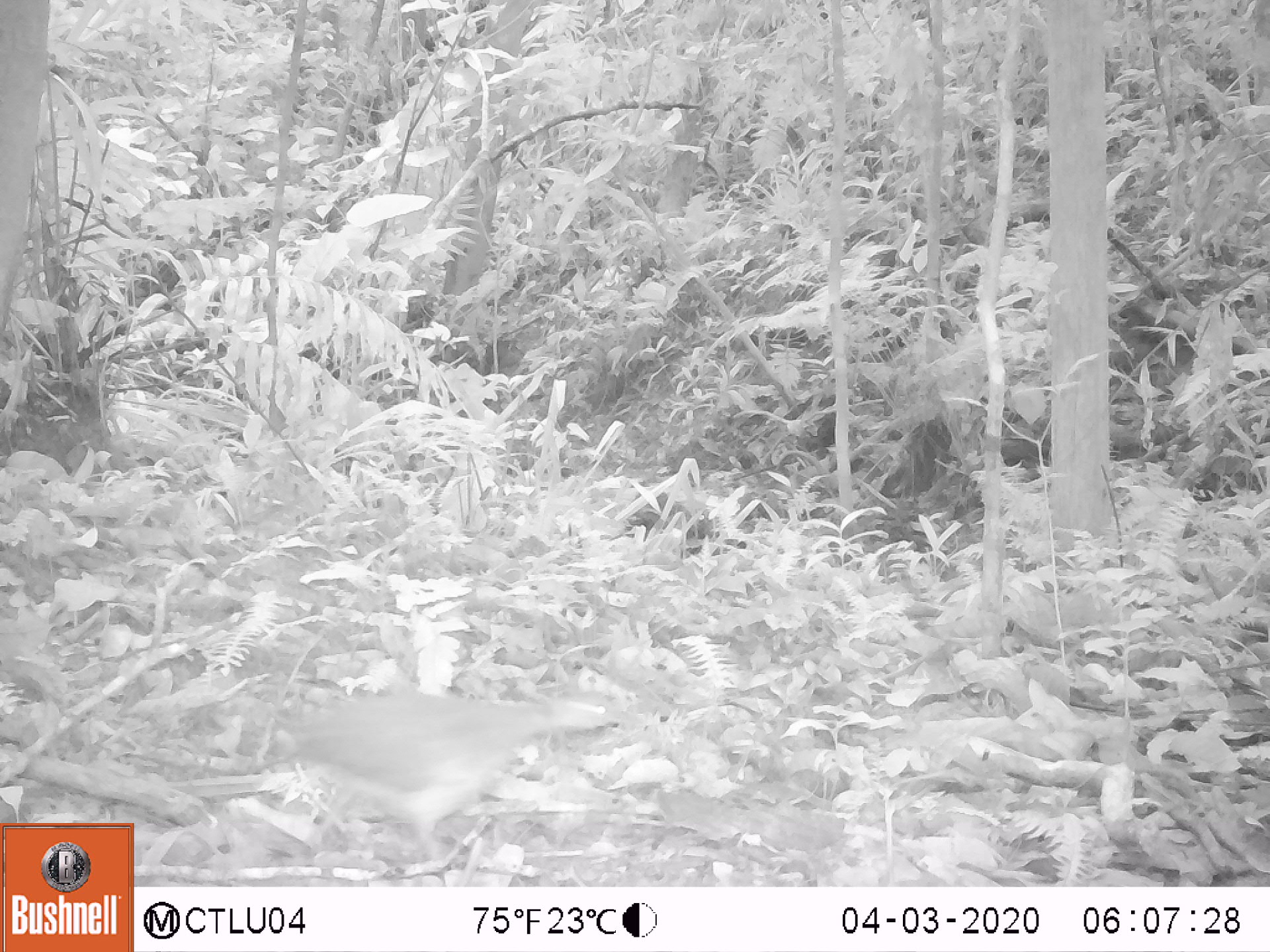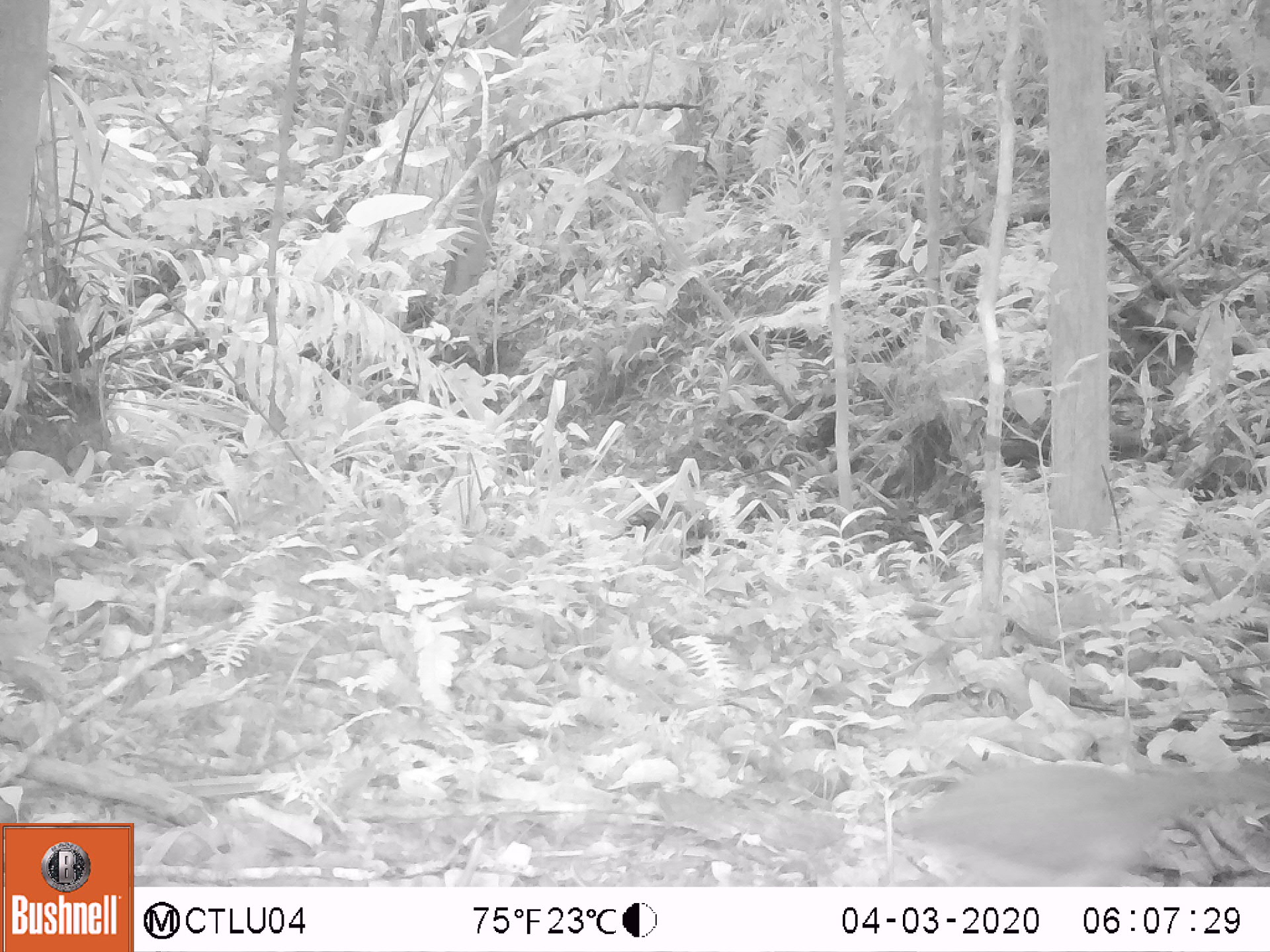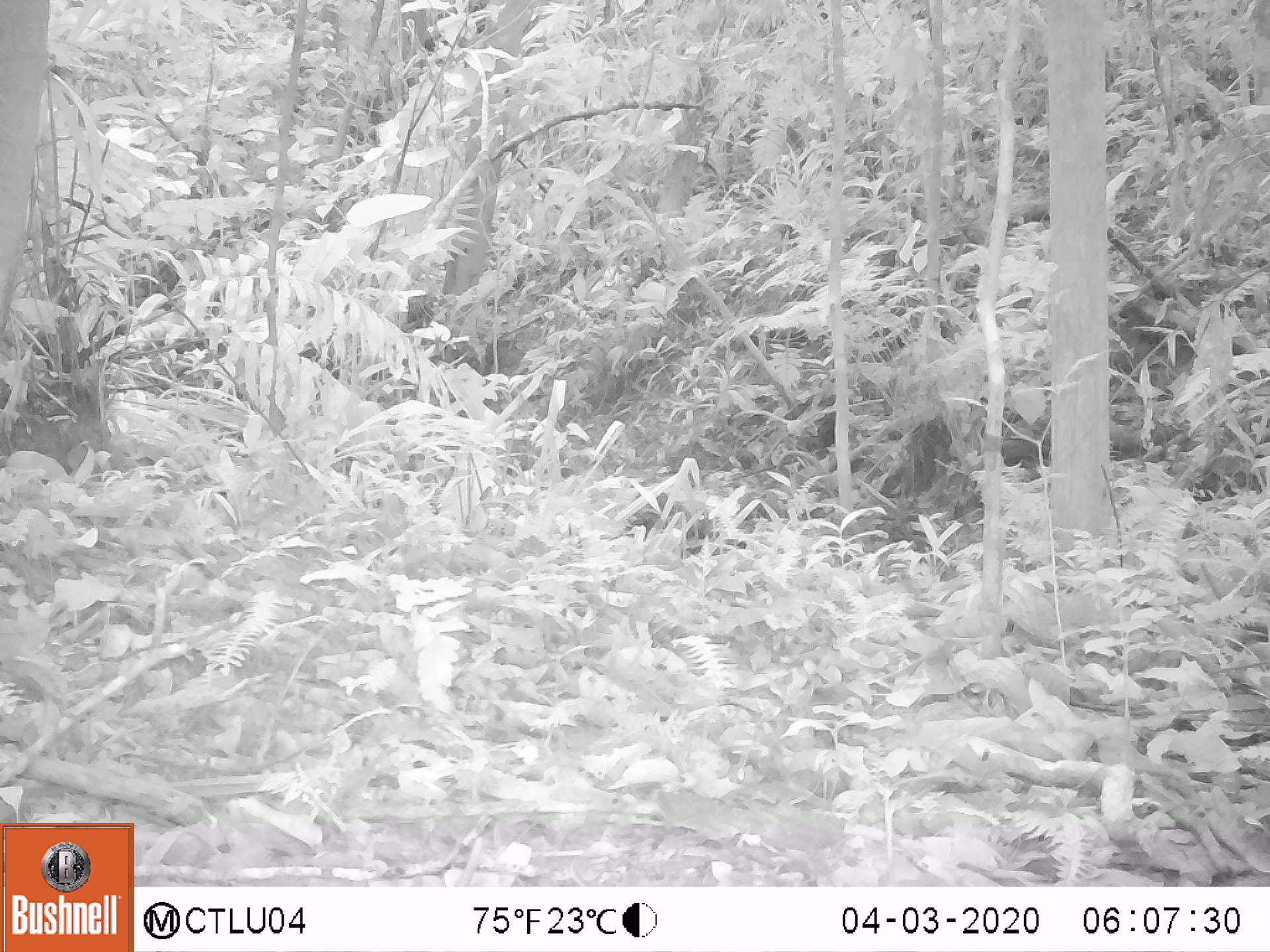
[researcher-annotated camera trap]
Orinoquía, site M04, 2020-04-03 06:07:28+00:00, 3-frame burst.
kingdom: Animalia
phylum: Chordata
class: Aves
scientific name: Aves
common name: bird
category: unknown bird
Unknown bird (bird) (Aves).